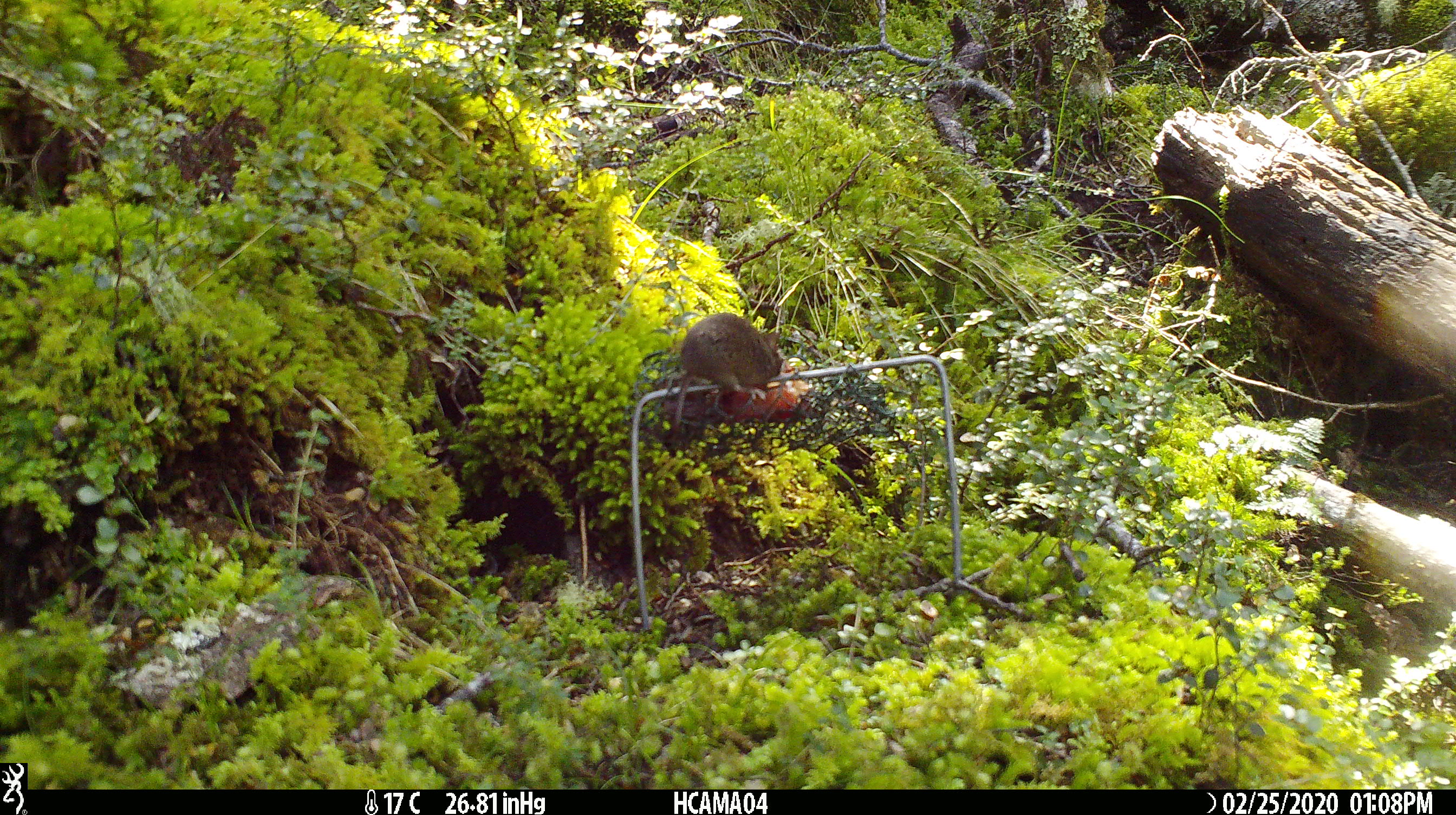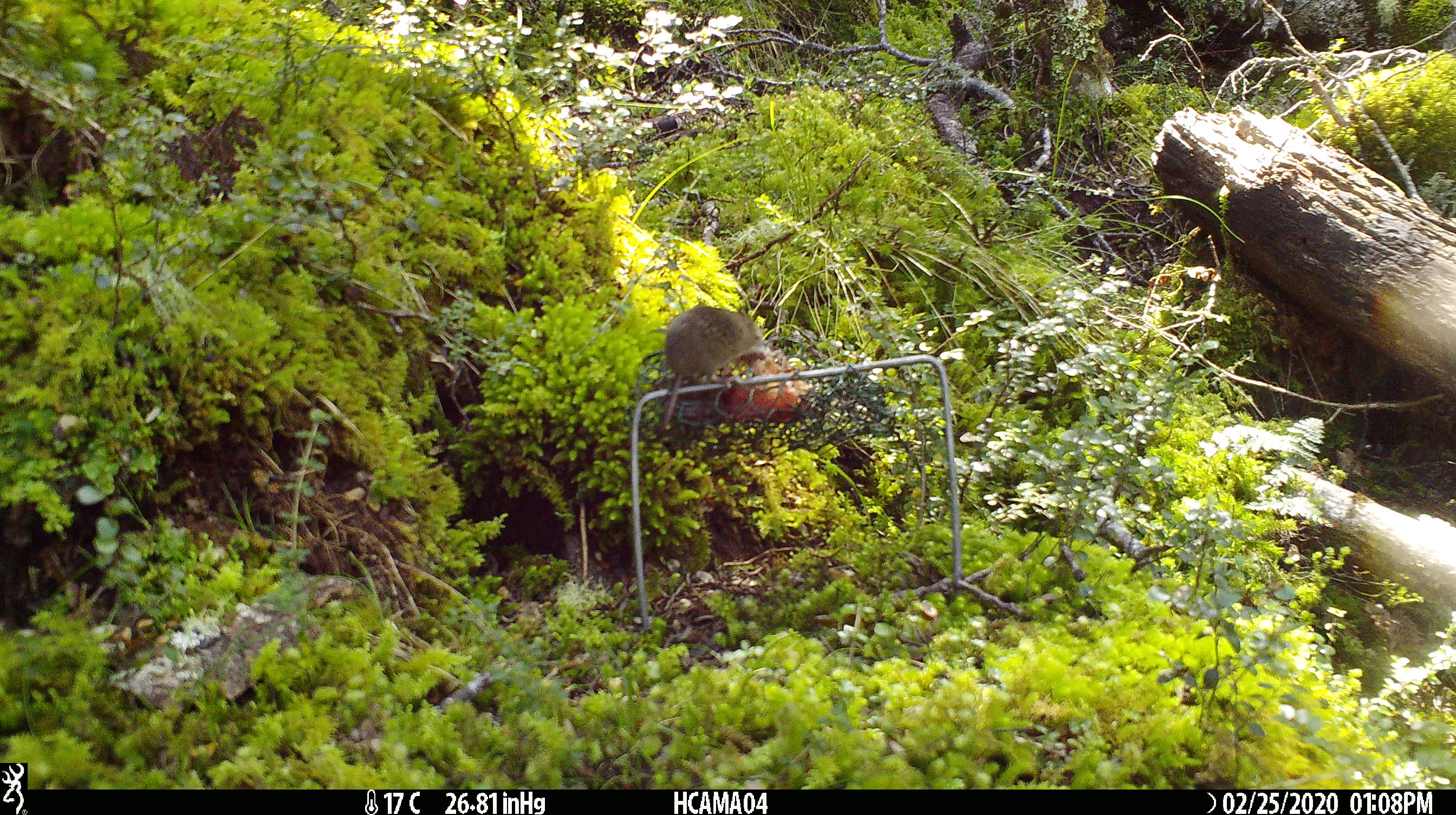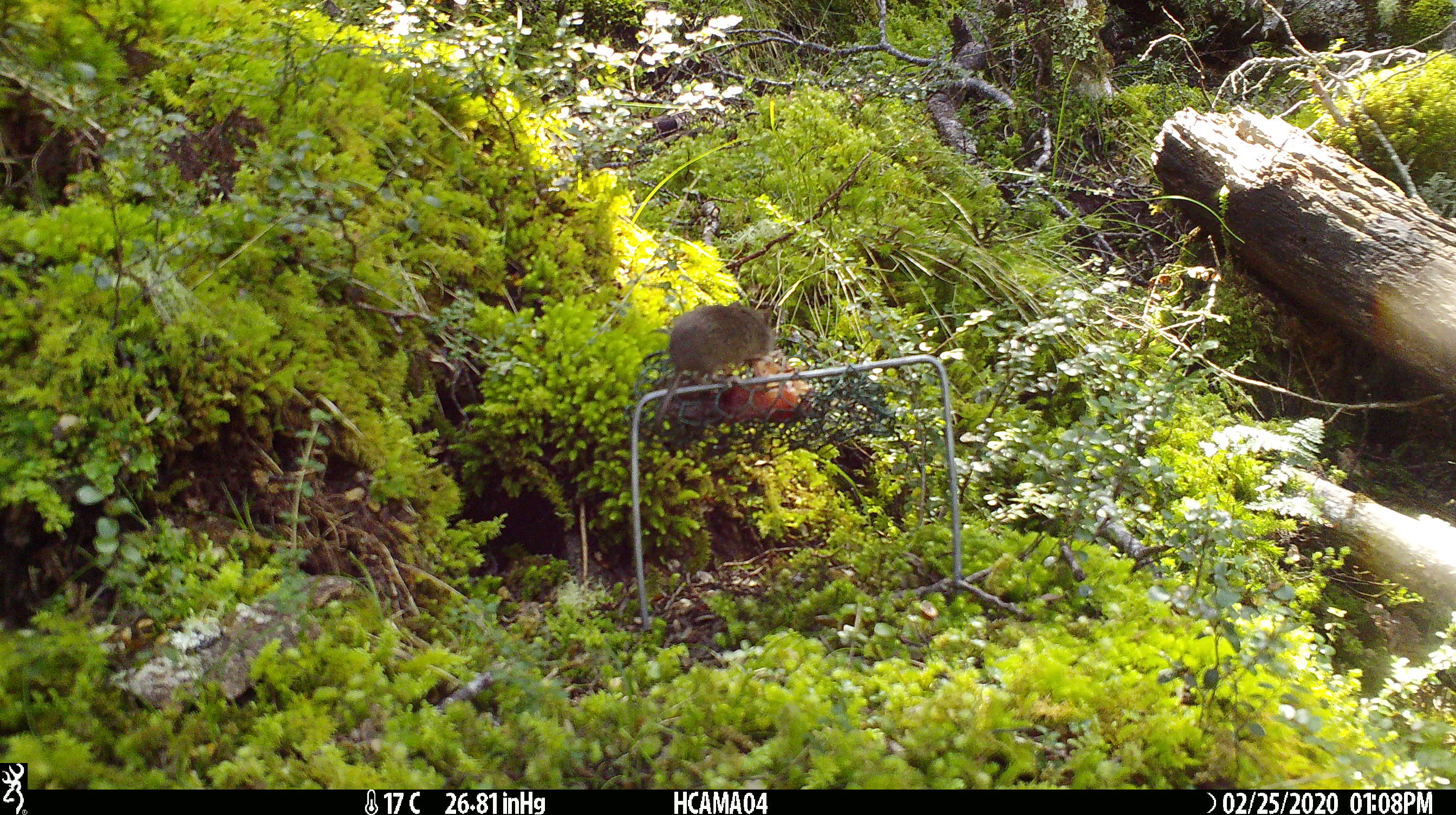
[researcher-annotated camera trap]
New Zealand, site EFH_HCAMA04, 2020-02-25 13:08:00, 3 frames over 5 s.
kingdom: Animalia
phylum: Chordata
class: Mammalia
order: Rodentia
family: Muridae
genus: Mus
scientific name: Mus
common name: mouse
Mouse (Mus).